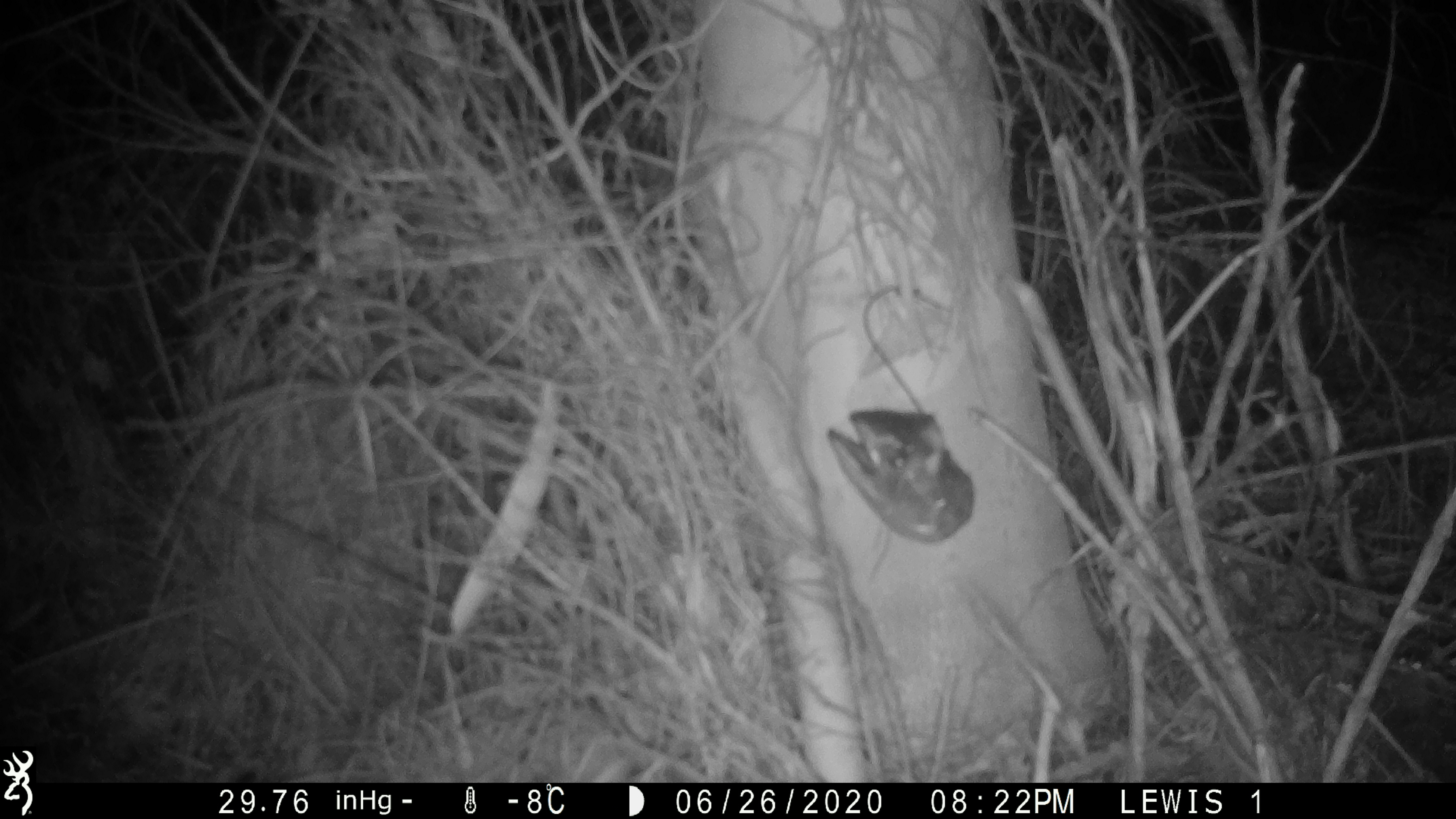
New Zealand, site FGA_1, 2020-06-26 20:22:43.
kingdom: Animalia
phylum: Chordata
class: Mammalia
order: Rodentia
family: Muridae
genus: Mus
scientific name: Mus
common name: mouse